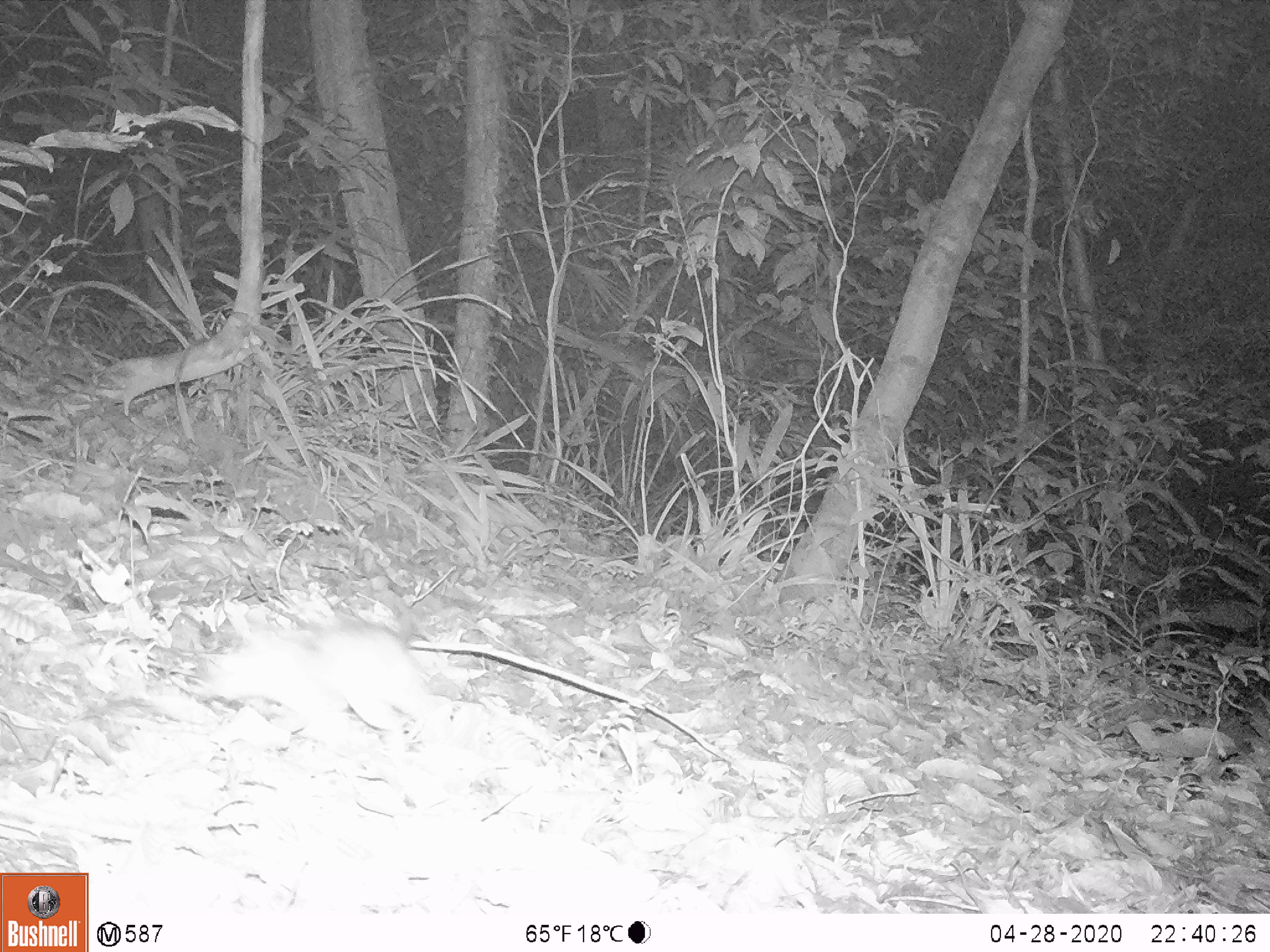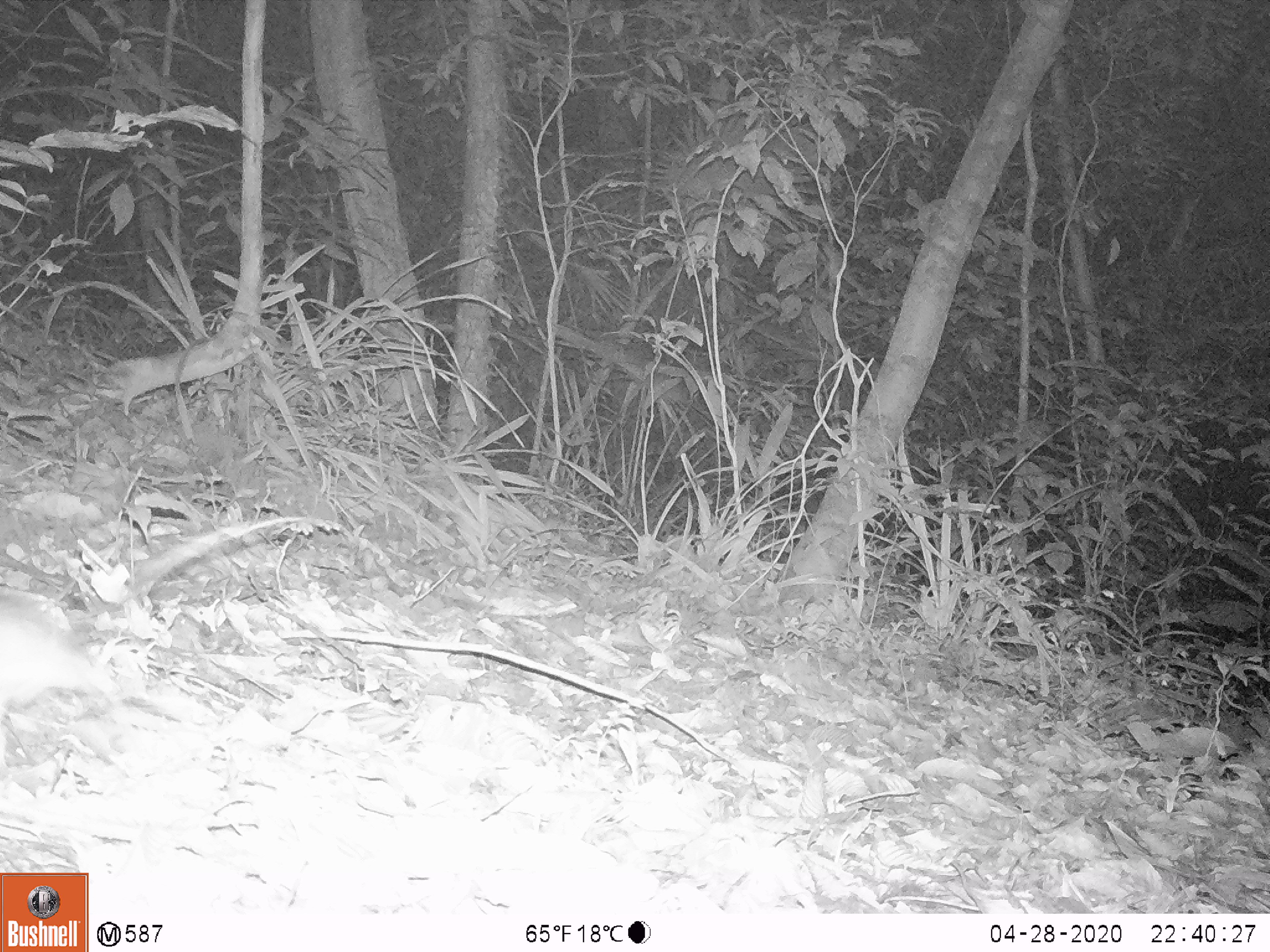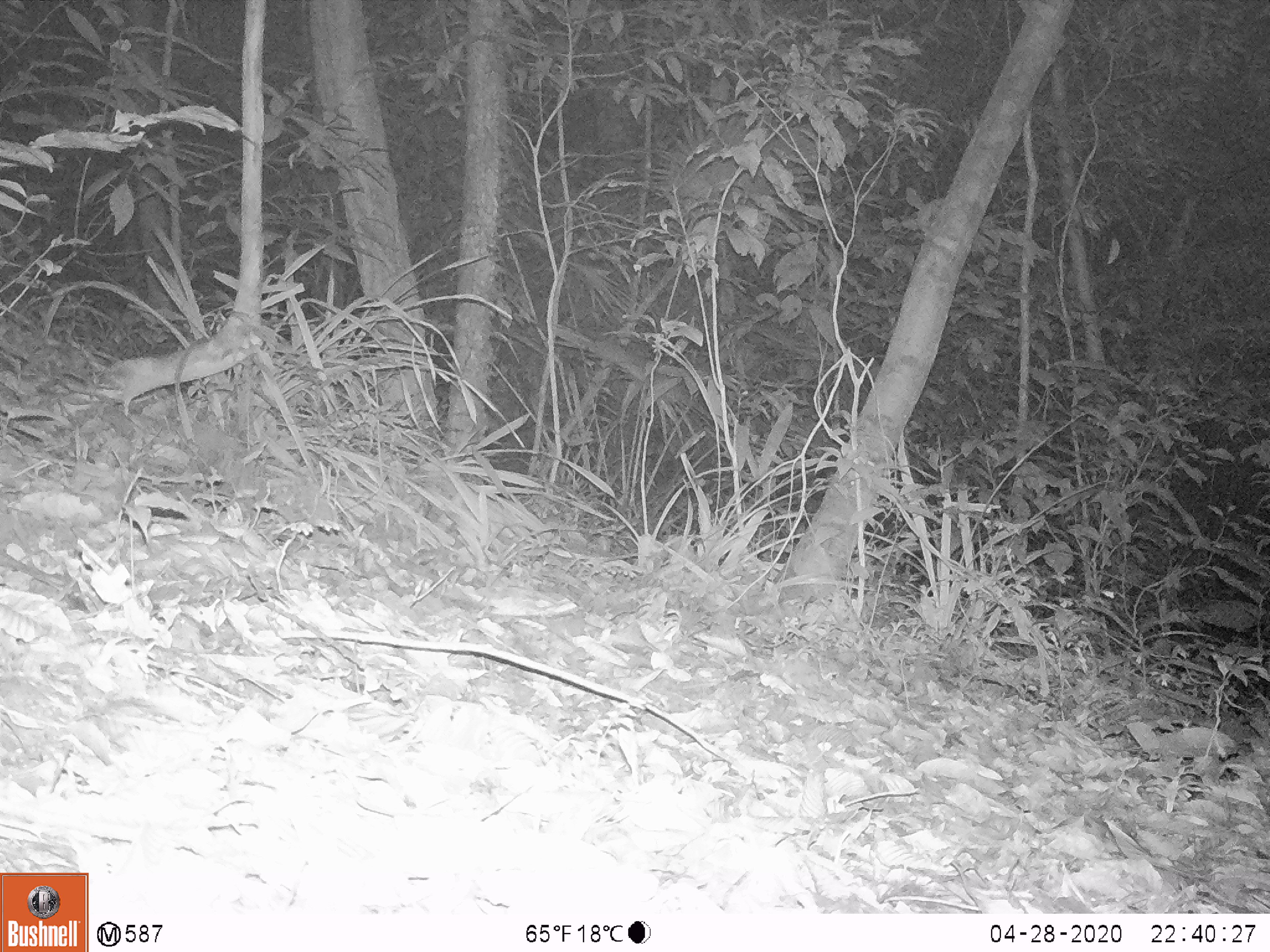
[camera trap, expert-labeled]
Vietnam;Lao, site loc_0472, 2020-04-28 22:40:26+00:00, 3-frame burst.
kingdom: Animalia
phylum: Chordata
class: Mammalia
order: Rodentia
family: Muridae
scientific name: Muridae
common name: old-world mice and rats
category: unidentified murid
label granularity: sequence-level